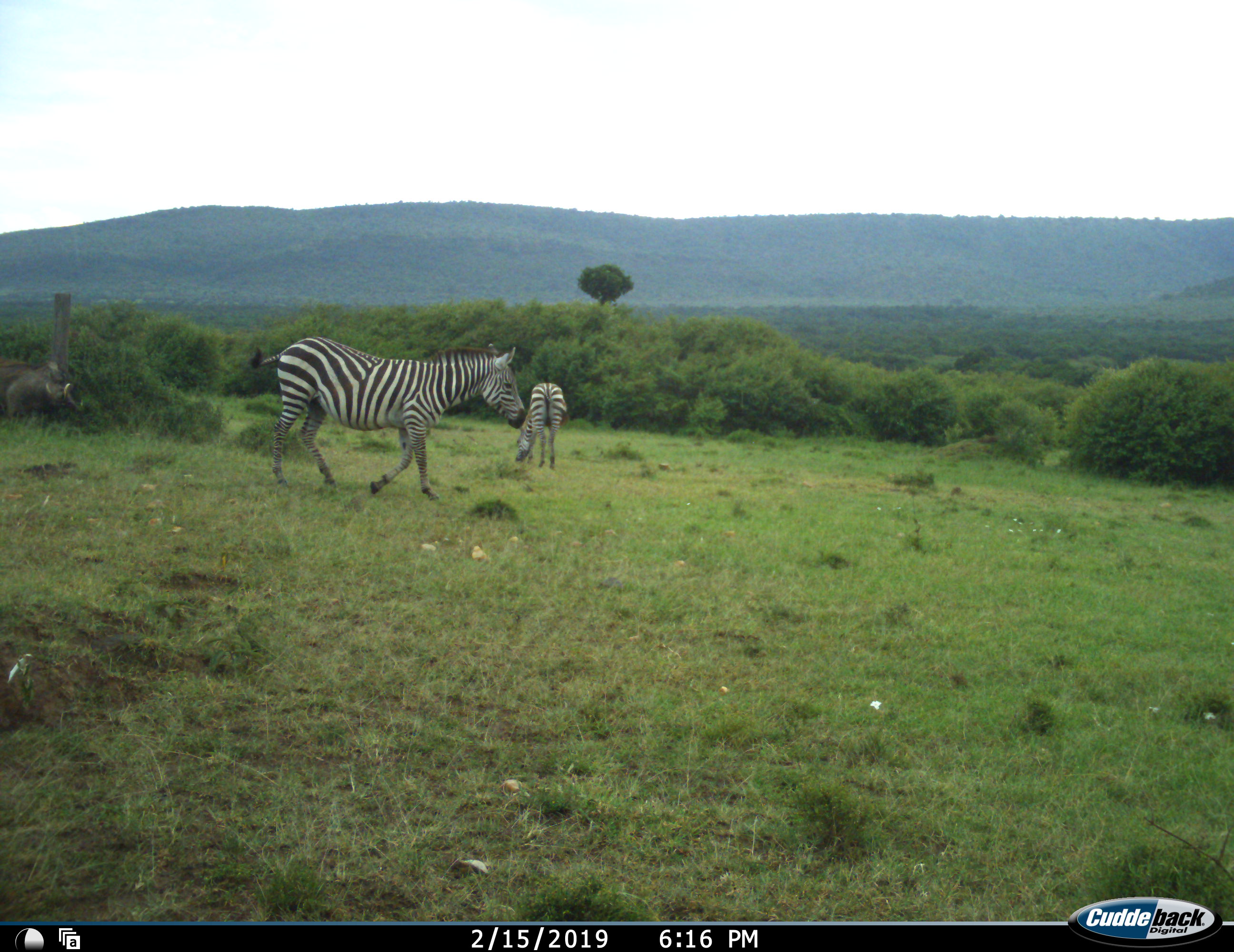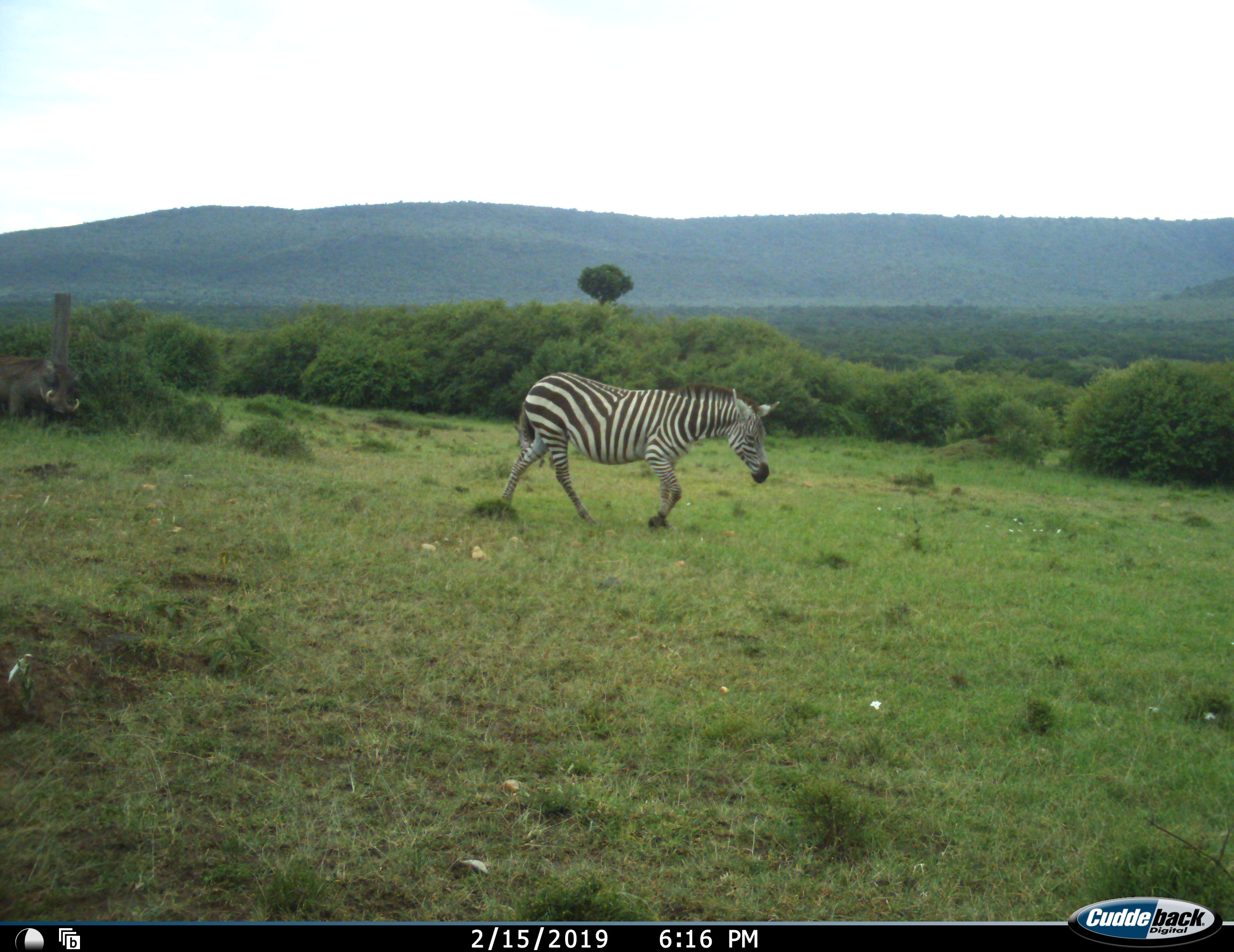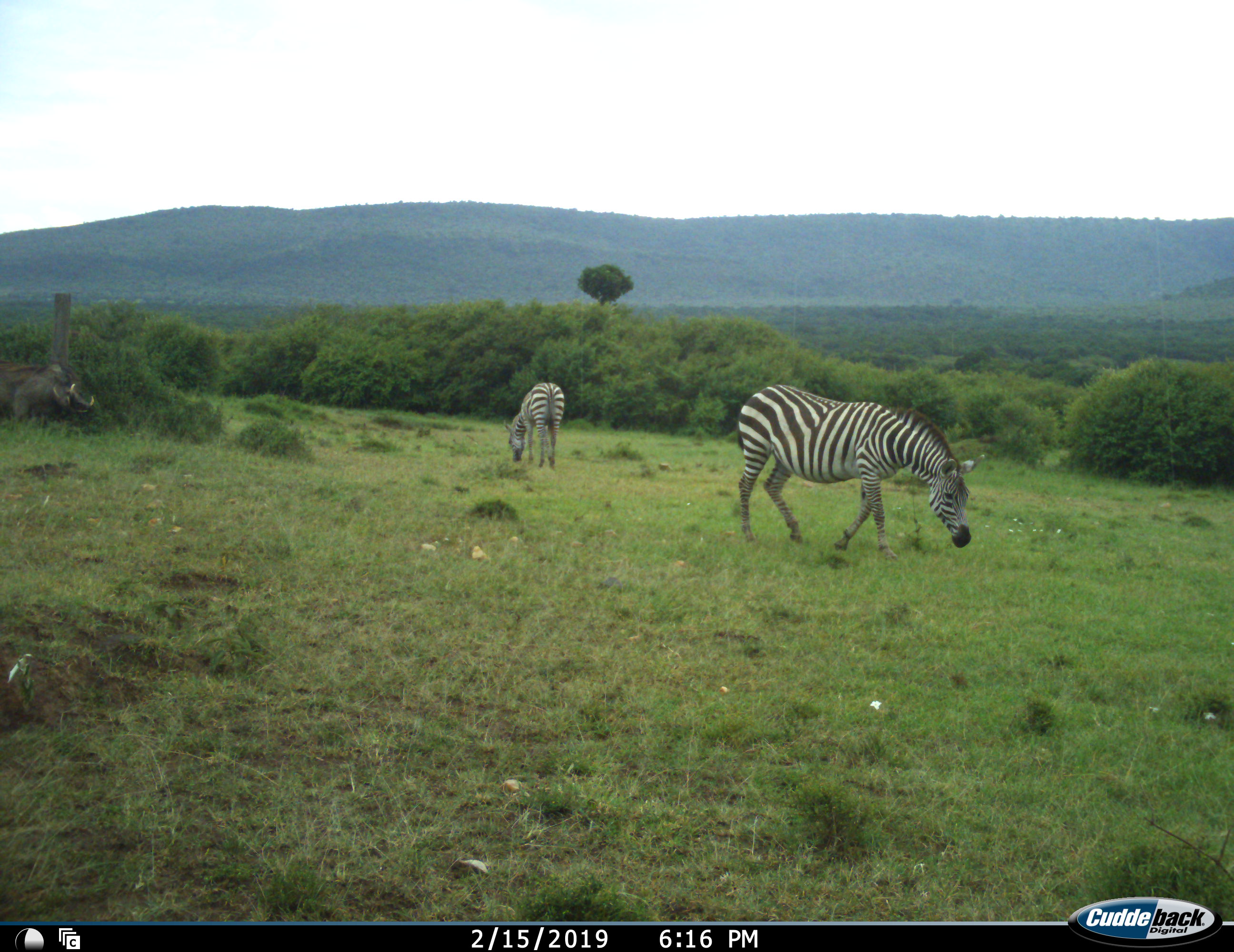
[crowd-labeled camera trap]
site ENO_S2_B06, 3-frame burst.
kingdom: Animalia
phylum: Chordata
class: Mammalia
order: Artiodactyla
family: Suidae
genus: Phacochoerus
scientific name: Phacochoerus africanus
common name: warthog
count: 1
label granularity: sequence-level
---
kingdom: Animalia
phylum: Chordata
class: Mammalia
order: Perissodactyla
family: Equidae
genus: Equus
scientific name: Equus quagga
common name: plains zebra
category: zebraplains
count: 2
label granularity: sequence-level